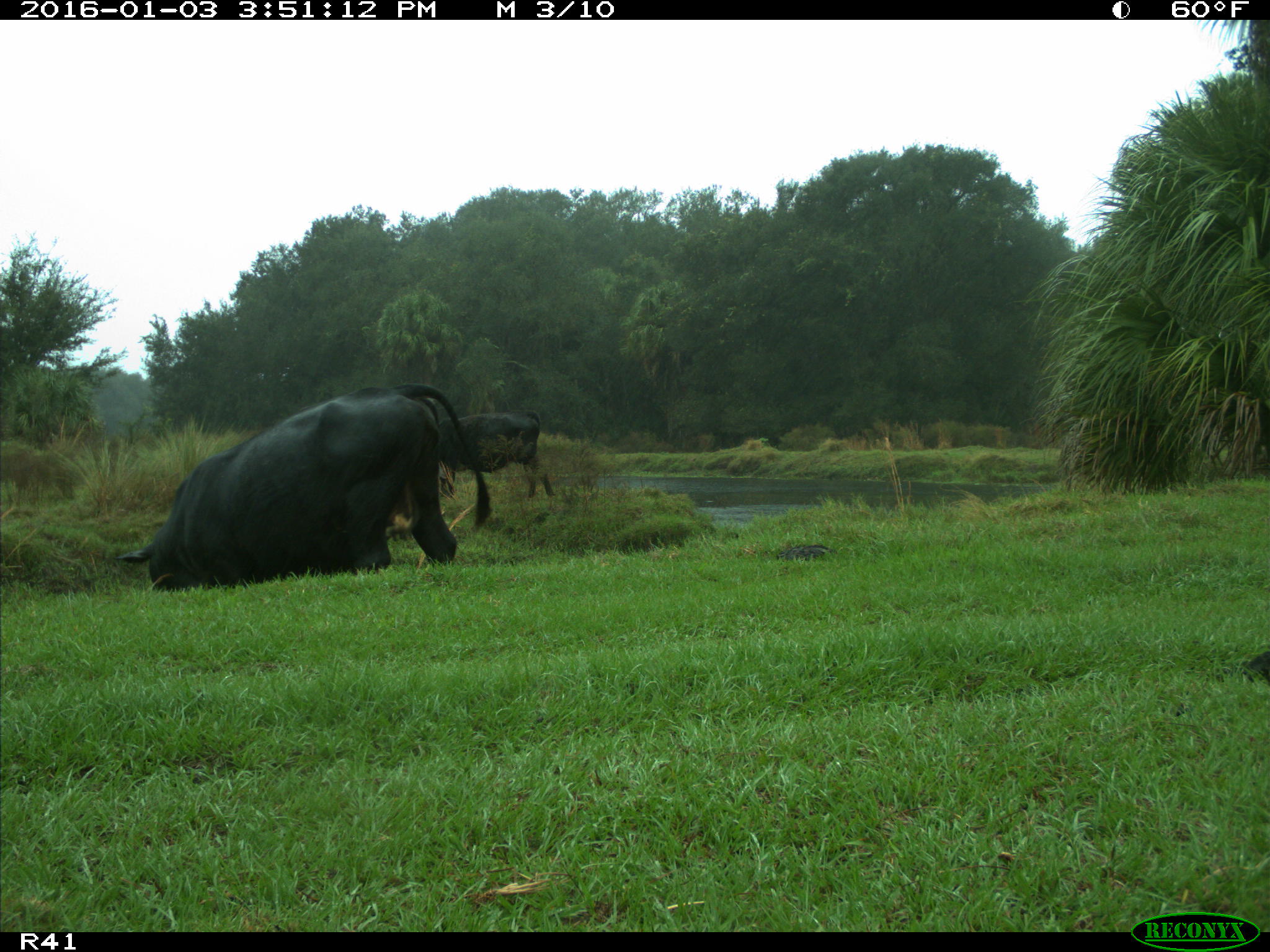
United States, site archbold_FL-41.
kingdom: Animalia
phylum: Chordata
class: Mammalia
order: Artiodactyla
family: Bovidae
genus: Bos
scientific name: Bos taurus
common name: domestic cow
Bos taurus (domestic cow).